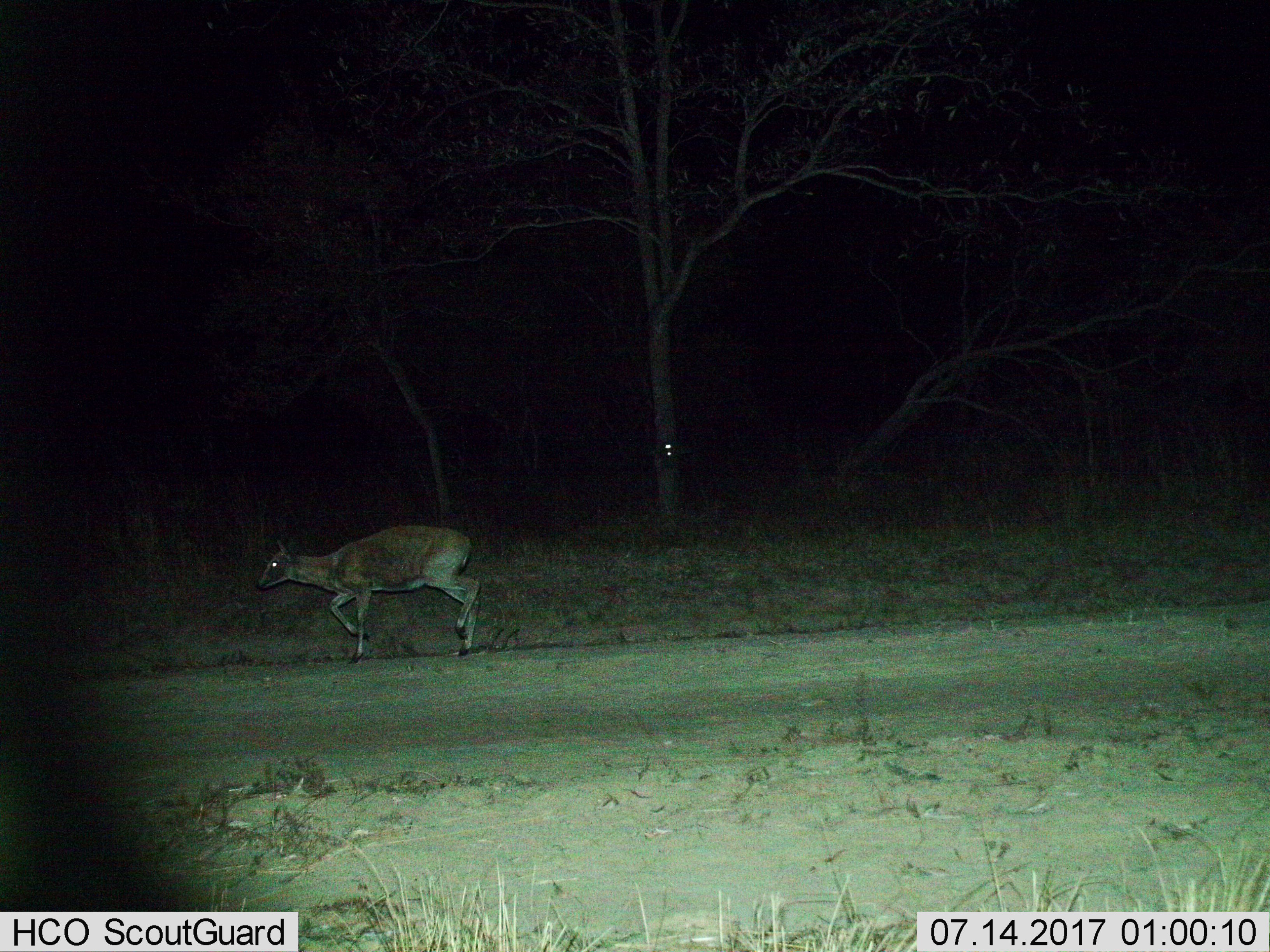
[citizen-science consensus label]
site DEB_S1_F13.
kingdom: Animalia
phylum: Chordata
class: Mammalia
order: Artiodactyla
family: Bovidae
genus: Sylvicapra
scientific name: Sylvicapra grimmia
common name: common duiker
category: duikercommongrey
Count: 1.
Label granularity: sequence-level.